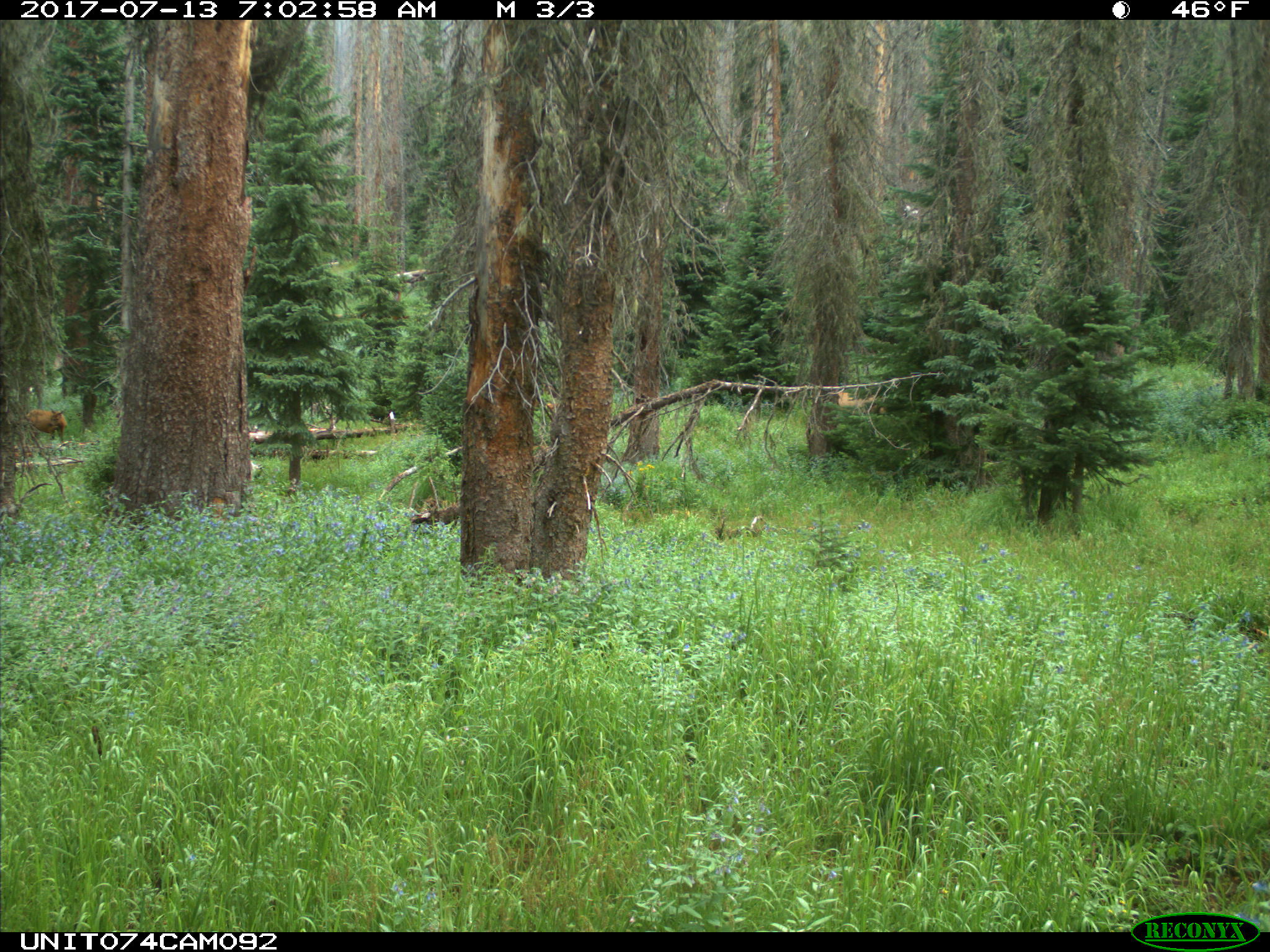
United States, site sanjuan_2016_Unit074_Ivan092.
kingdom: Animalia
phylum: Chordata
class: Mammalia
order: Artiodactyla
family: Cervidae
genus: Cervus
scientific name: Cervus elaphus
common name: red deer